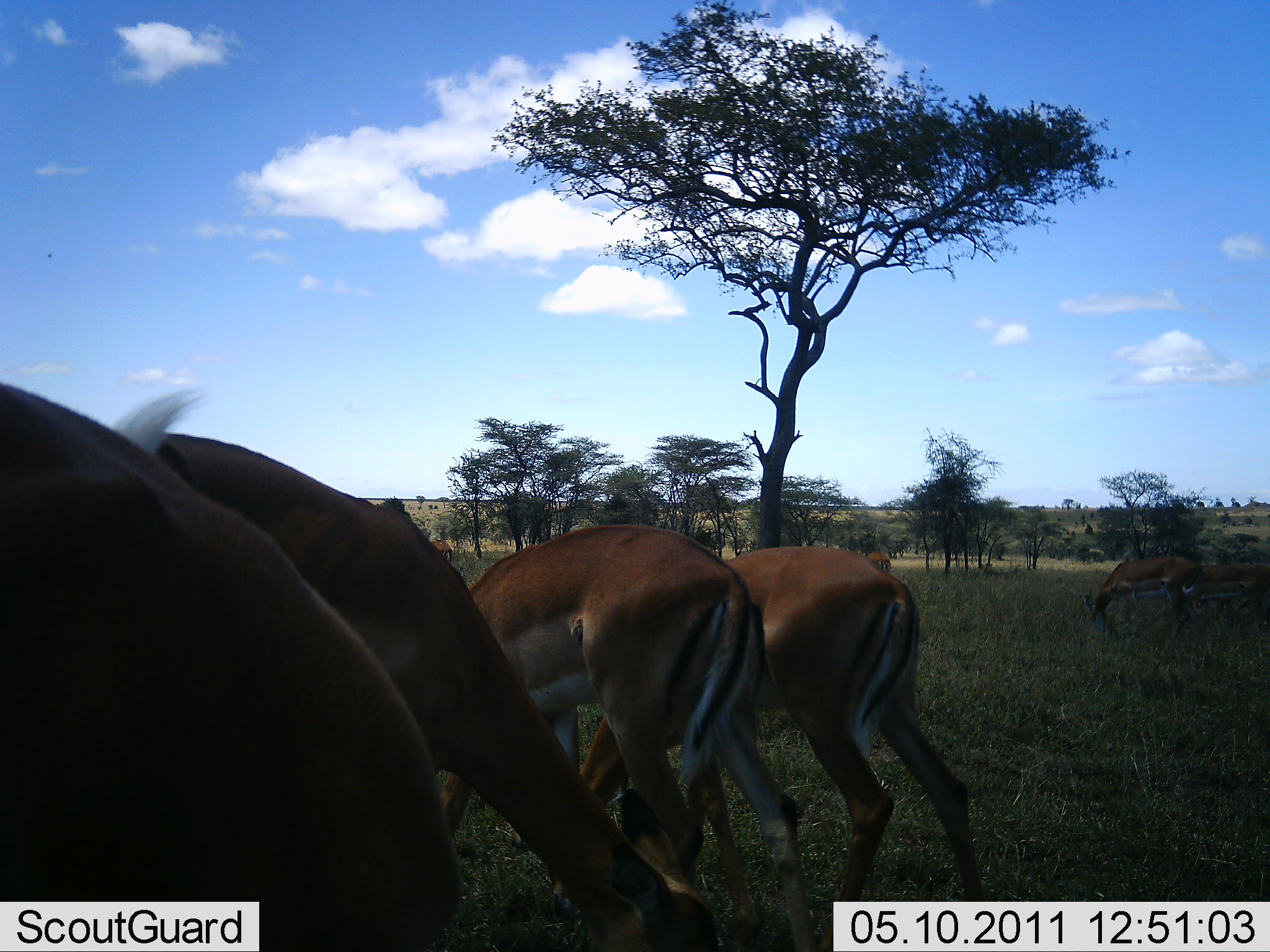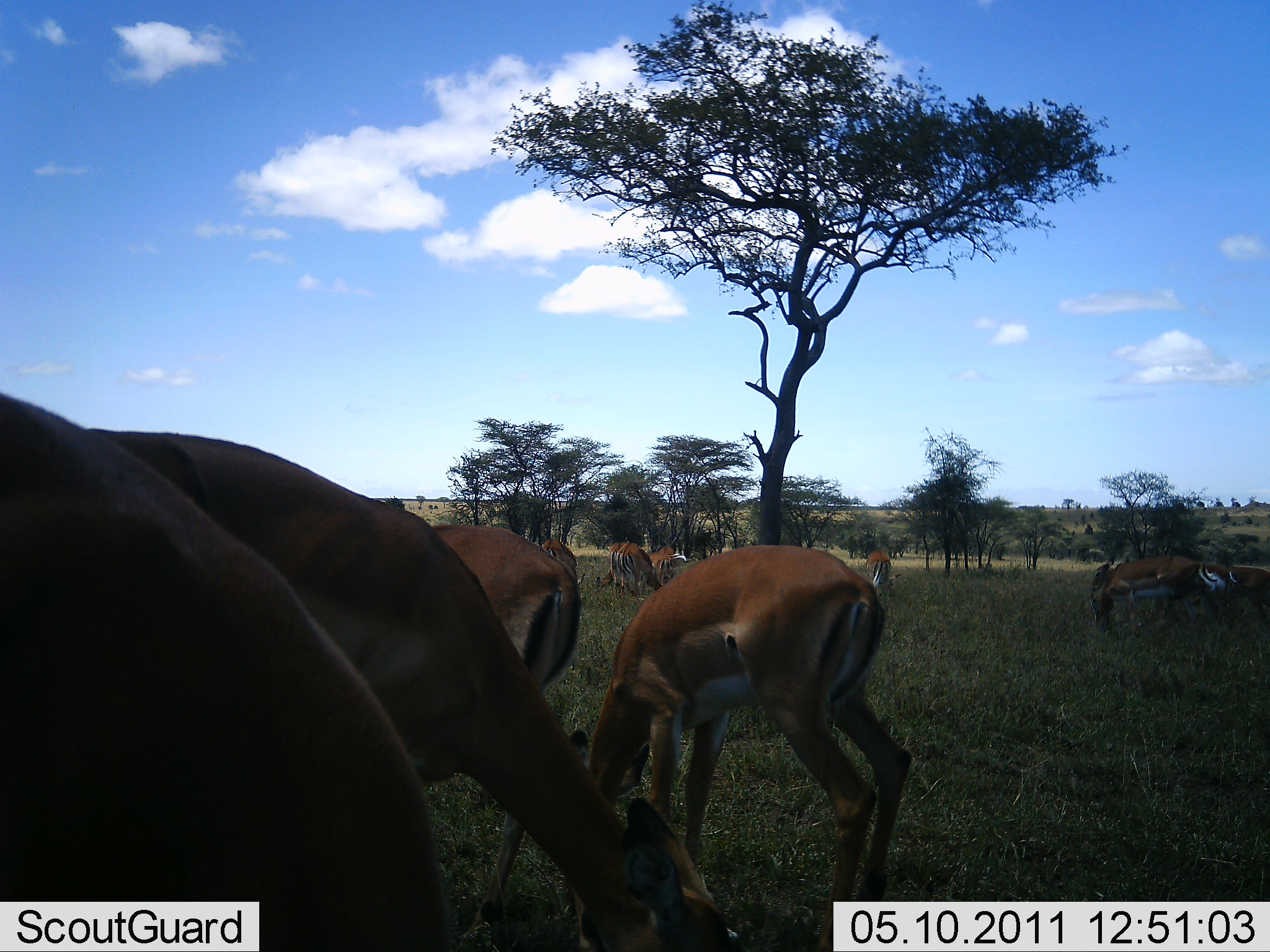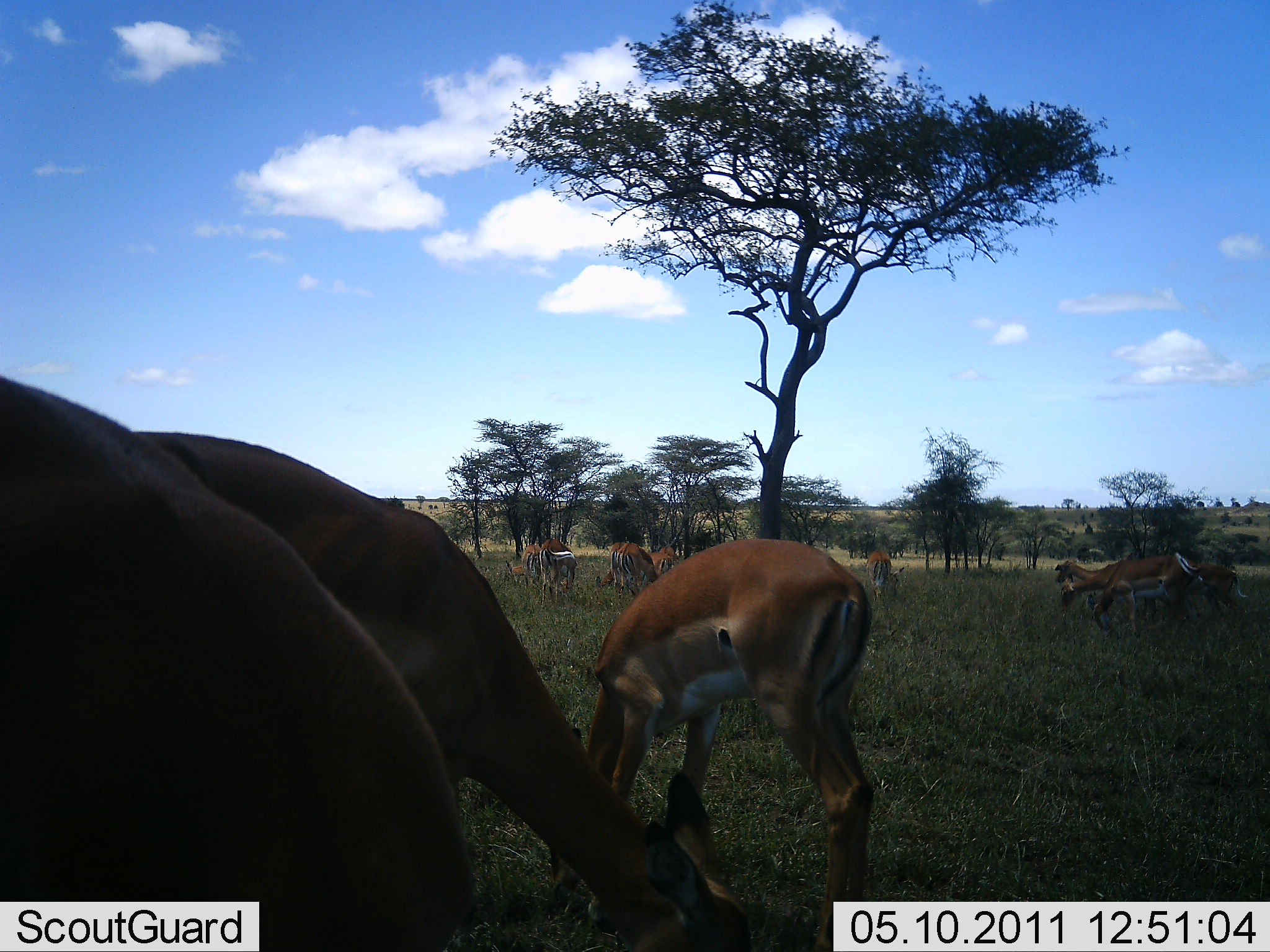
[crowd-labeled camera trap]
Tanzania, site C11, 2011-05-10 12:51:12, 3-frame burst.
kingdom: Animalia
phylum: Chordata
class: Mammalia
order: Artiodactyla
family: Bovidae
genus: Aepyceros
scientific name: Aepyceros melampus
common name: impala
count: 10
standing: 30%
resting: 0%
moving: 30%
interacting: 0%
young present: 0%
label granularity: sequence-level